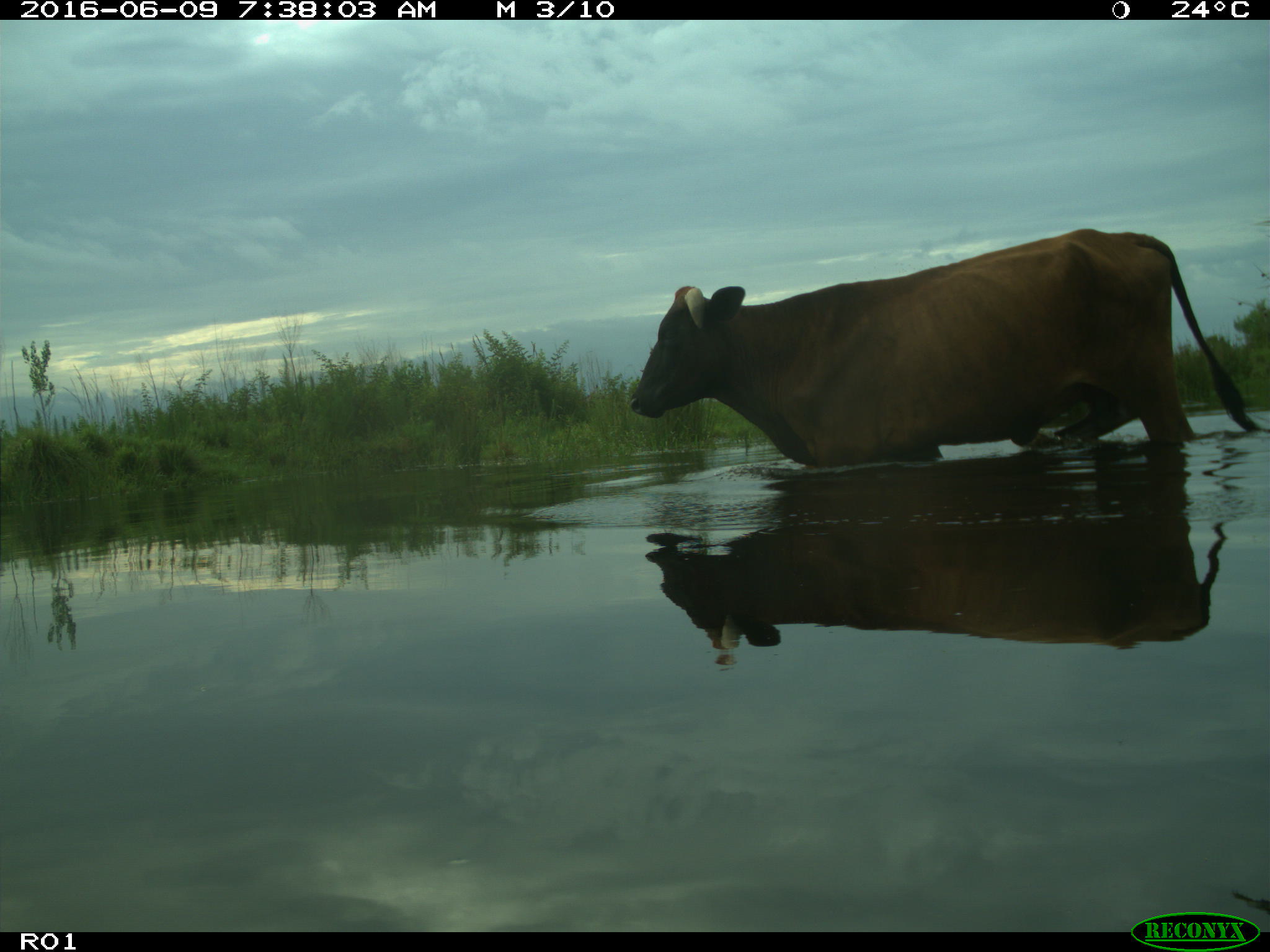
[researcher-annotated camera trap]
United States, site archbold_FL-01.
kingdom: Animalia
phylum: Chordata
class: Mammalia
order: Artiodactyla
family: Bovidae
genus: Bos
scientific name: Bos taurus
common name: domestic cow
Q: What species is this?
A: Bos taurus (domestic cow).